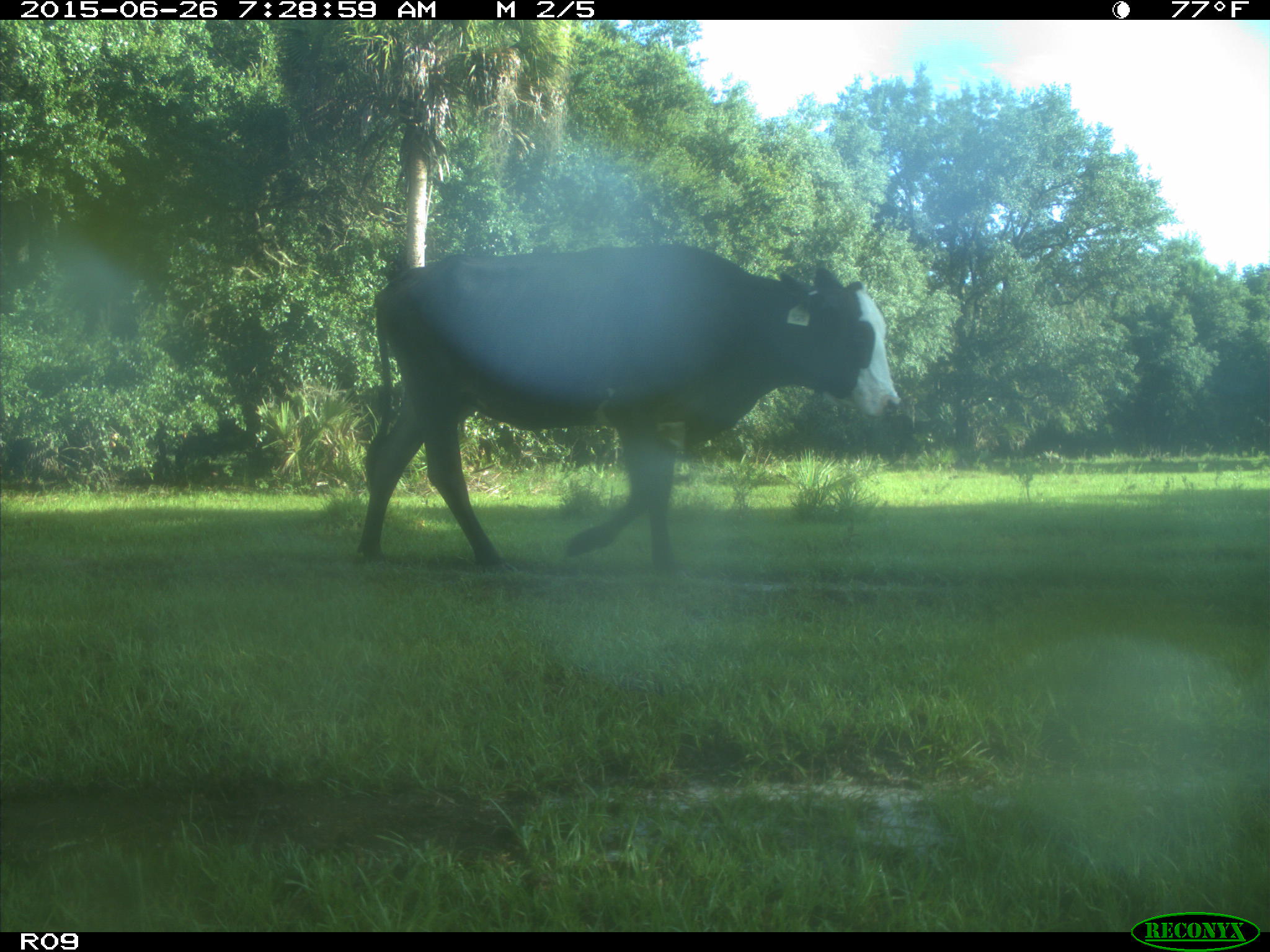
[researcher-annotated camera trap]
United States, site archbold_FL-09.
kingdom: Animalia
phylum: Chordata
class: Mammalia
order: Artiodactyla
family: Bovidae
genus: Bos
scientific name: Bos taurus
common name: domestic cow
Bos taurus (domestic cow).